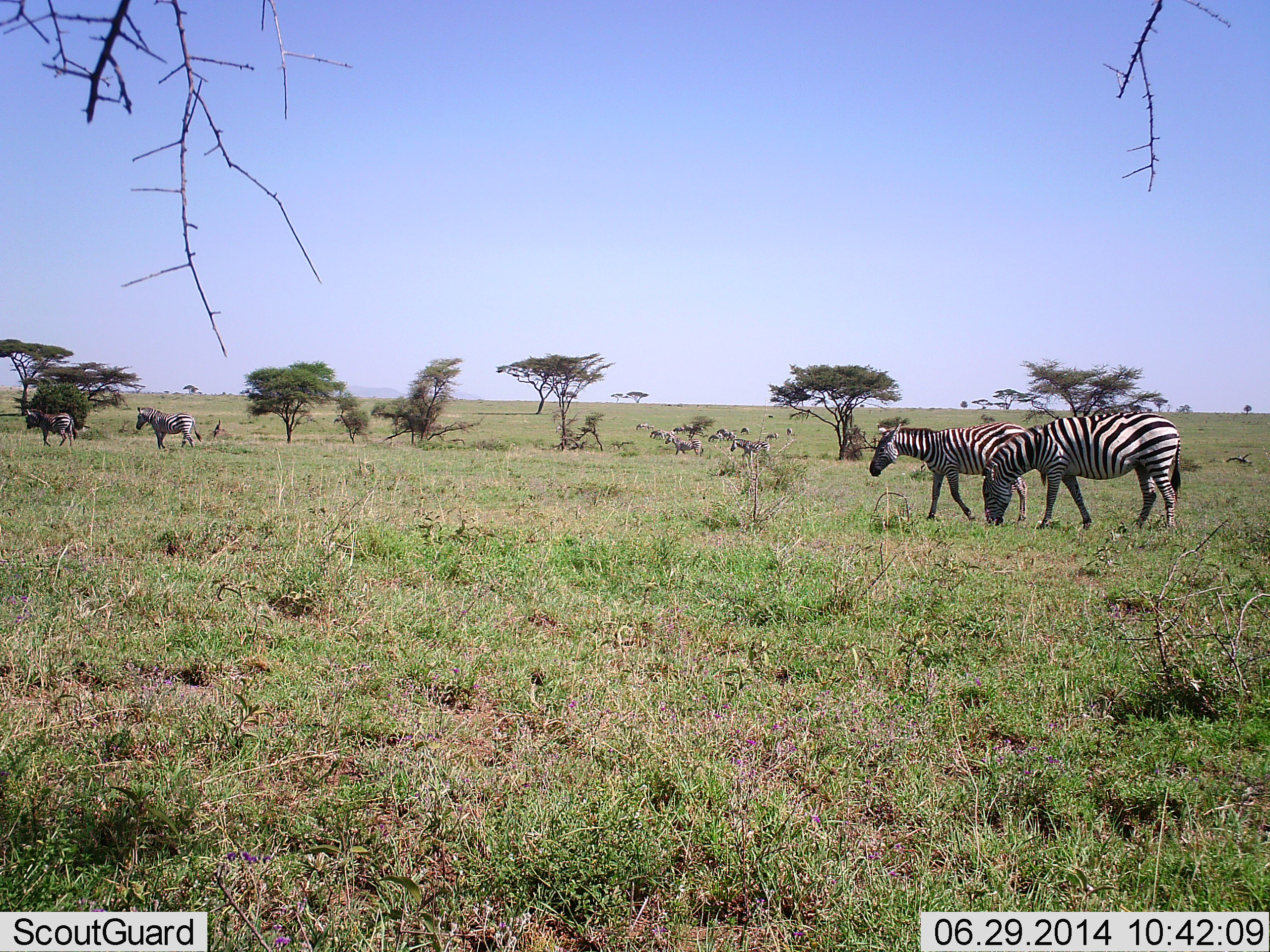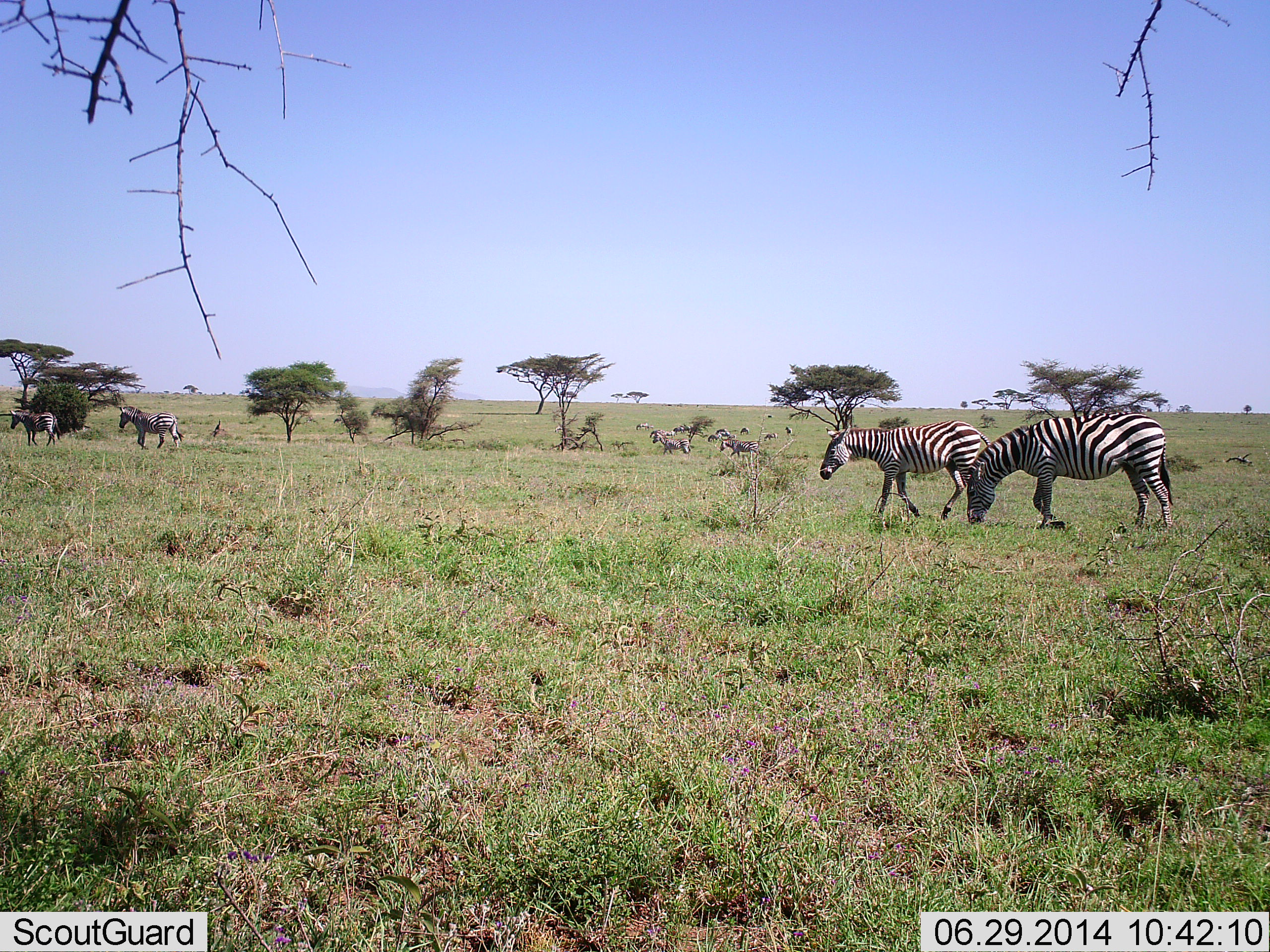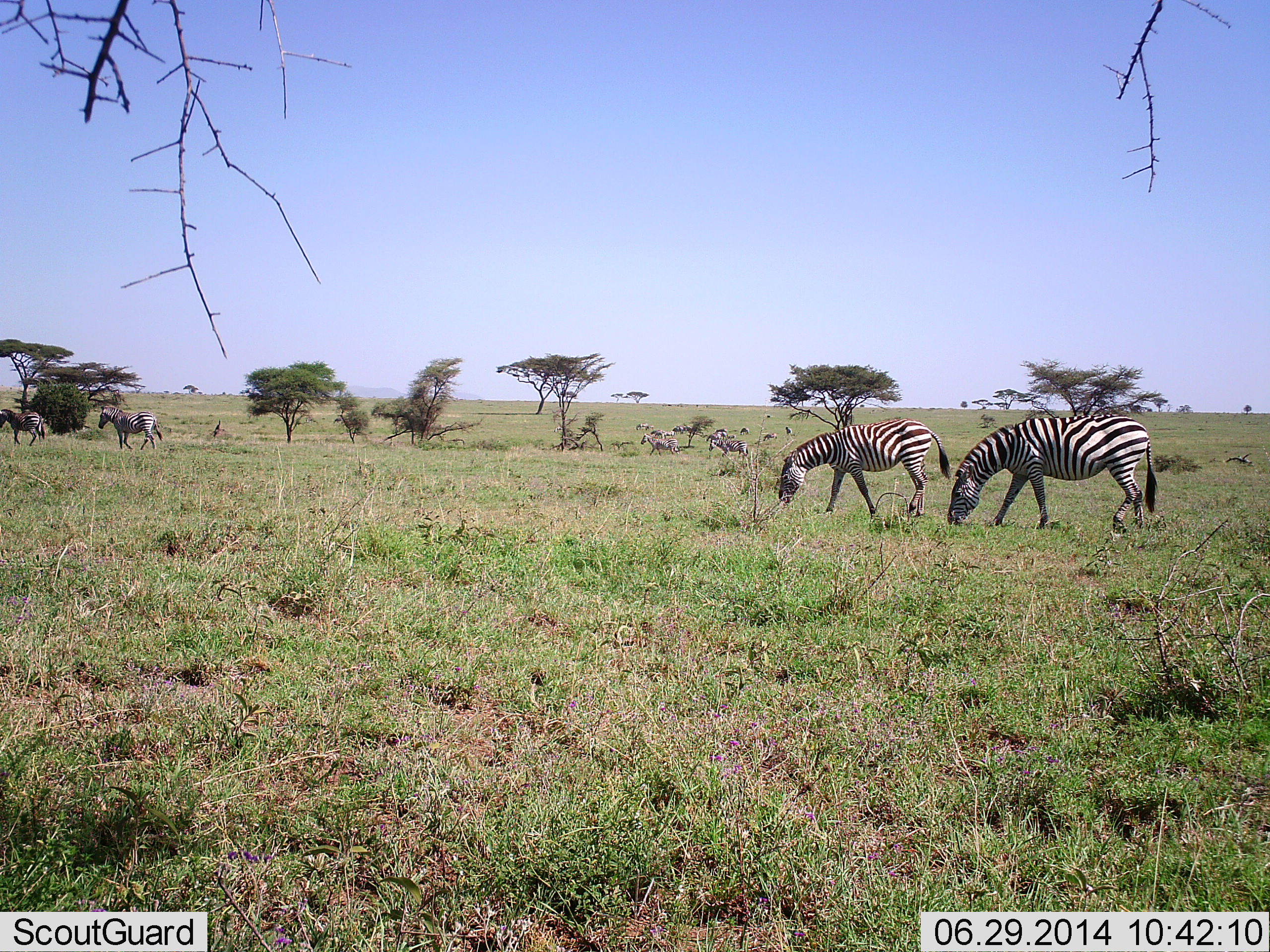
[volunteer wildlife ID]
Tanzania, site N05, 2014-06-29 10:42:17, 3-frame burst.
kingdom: Animalia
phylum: Chordata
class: Mammalia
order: Perissodactyla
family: Equidae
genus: Equus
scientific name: Equus quagga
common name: plains zebra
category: zebra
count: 6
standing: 18%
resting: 0%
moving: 100%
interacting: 0%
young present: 0%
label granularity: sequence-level